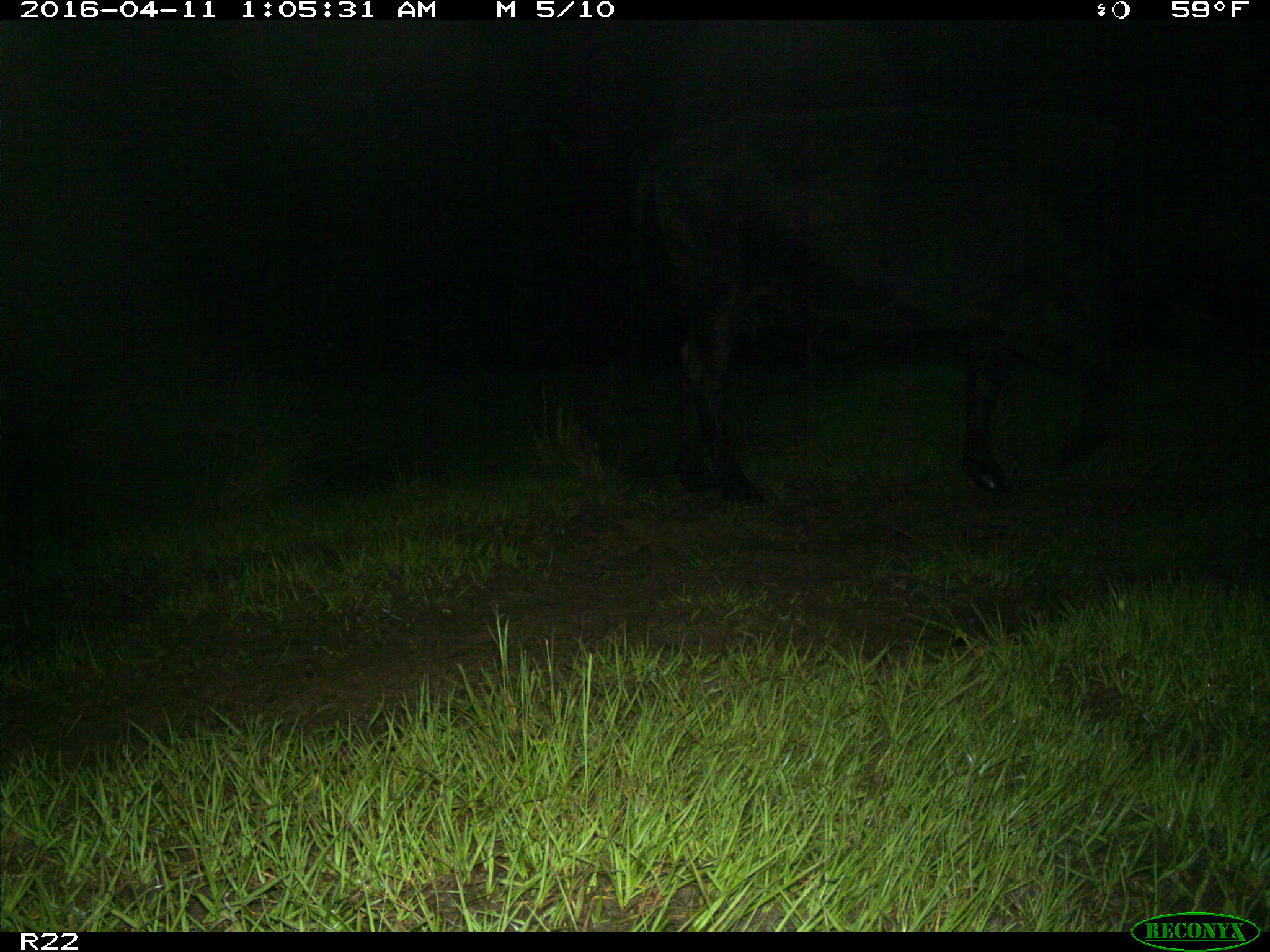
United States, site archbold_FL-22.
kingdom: Animalia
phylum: Chordata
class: Mammalia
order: Artiodactyla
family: Bovidae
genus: Bos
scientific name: Bos taurus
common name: domestic cow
Bos taurus (domestic cow).